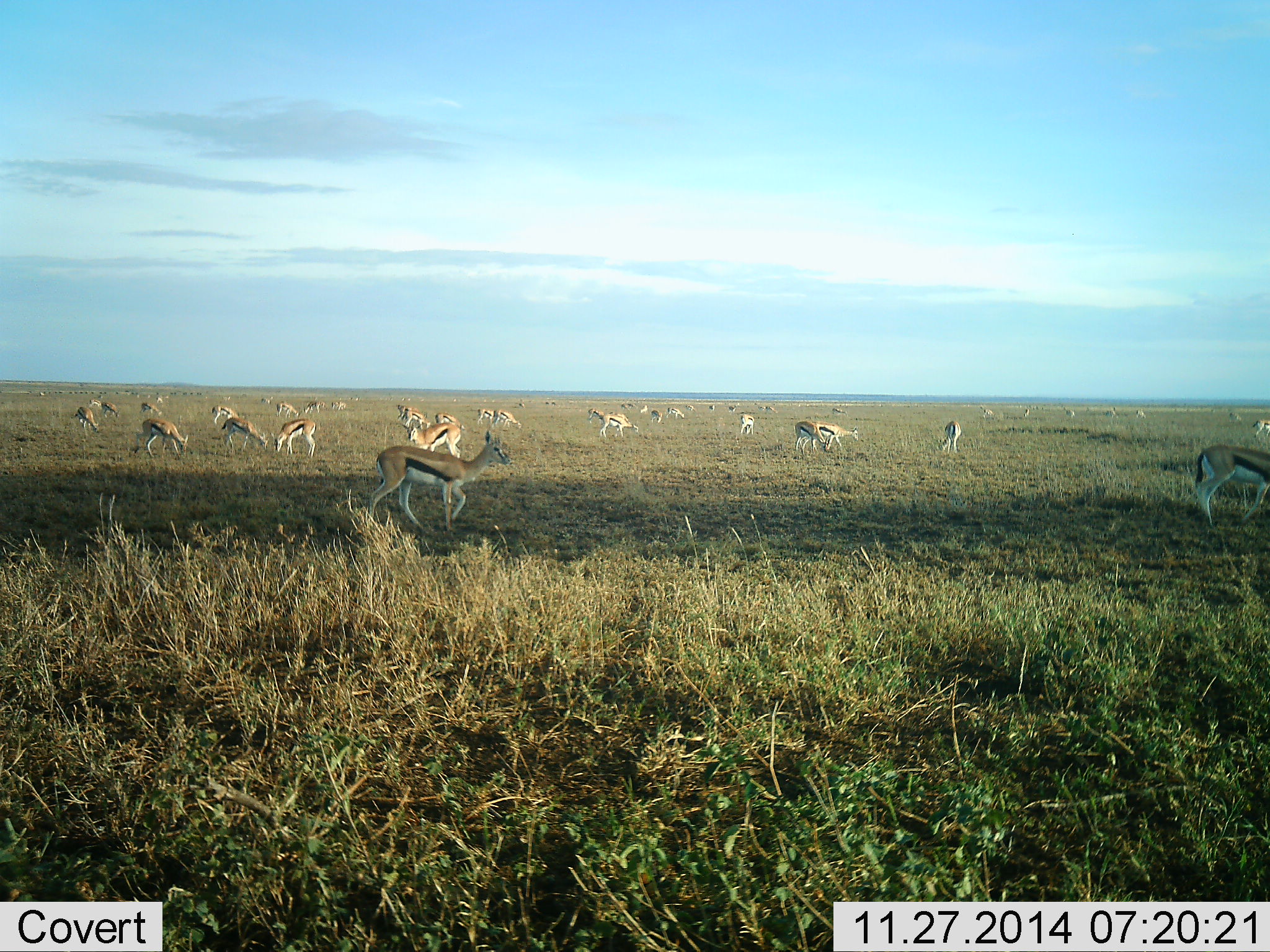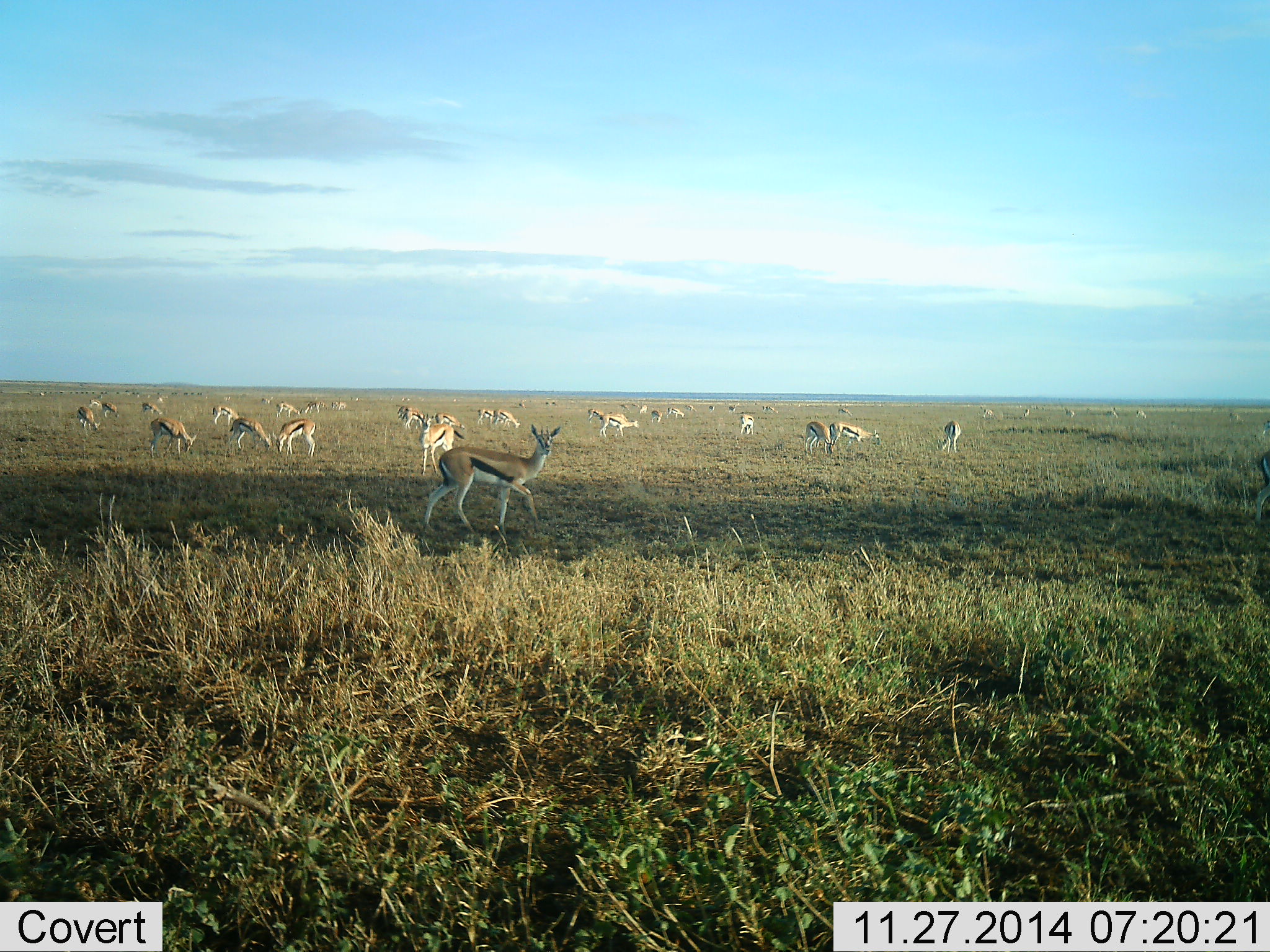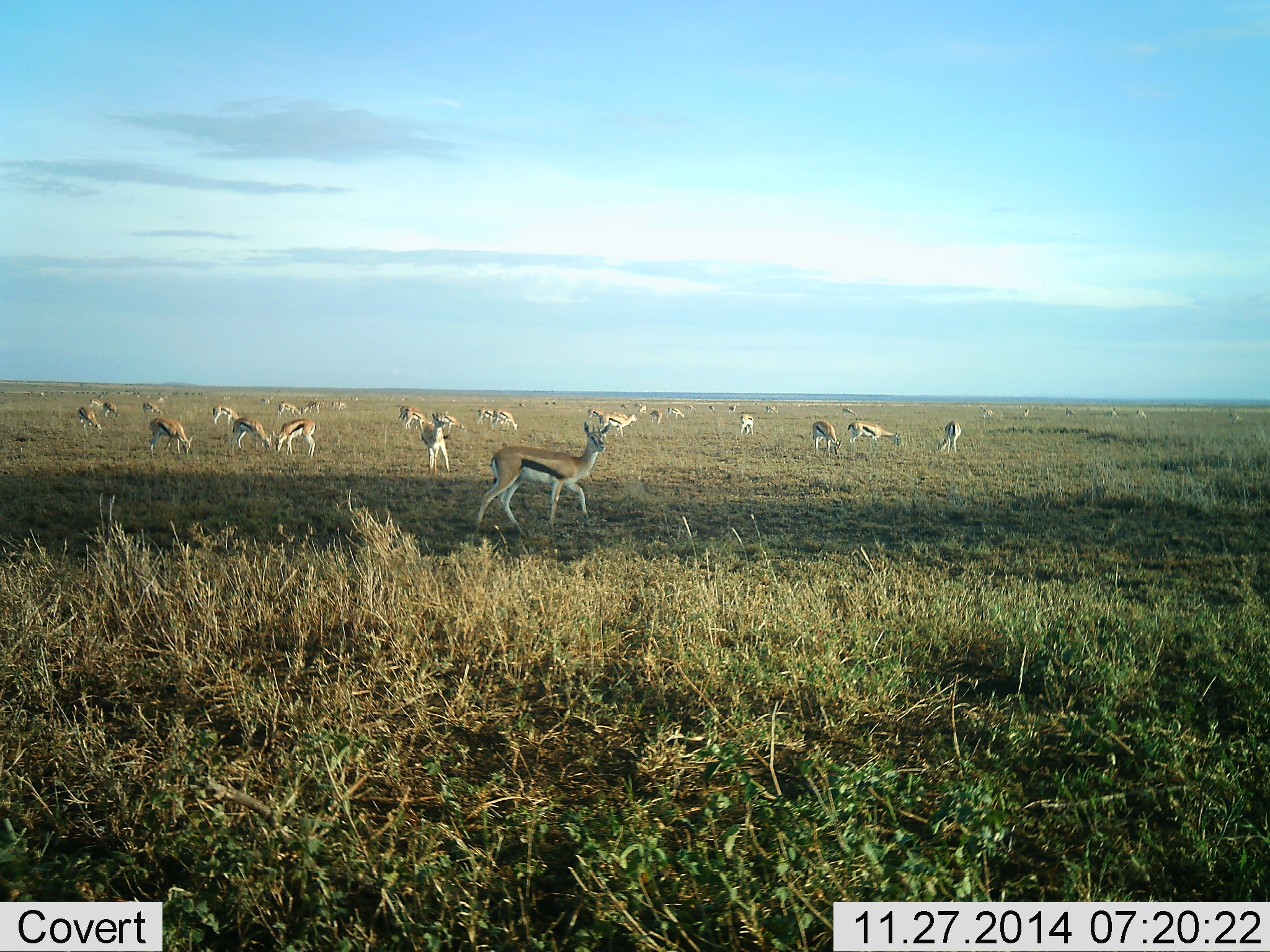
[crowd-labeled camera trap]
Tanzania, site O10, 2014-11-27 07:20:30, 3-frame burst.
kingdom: Animalia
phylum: Chordata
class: Mammalia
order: Artiodactyla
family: Bovidae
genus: Eudorcas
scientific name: Eudorcas thomsonii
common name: thomson's gazelle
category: gazellethomsons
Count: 11-50.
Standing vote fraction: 70%.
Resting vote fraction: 10%.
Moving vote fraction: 60%.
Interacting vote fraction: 10%.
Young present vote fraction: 0%.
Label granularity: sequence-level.